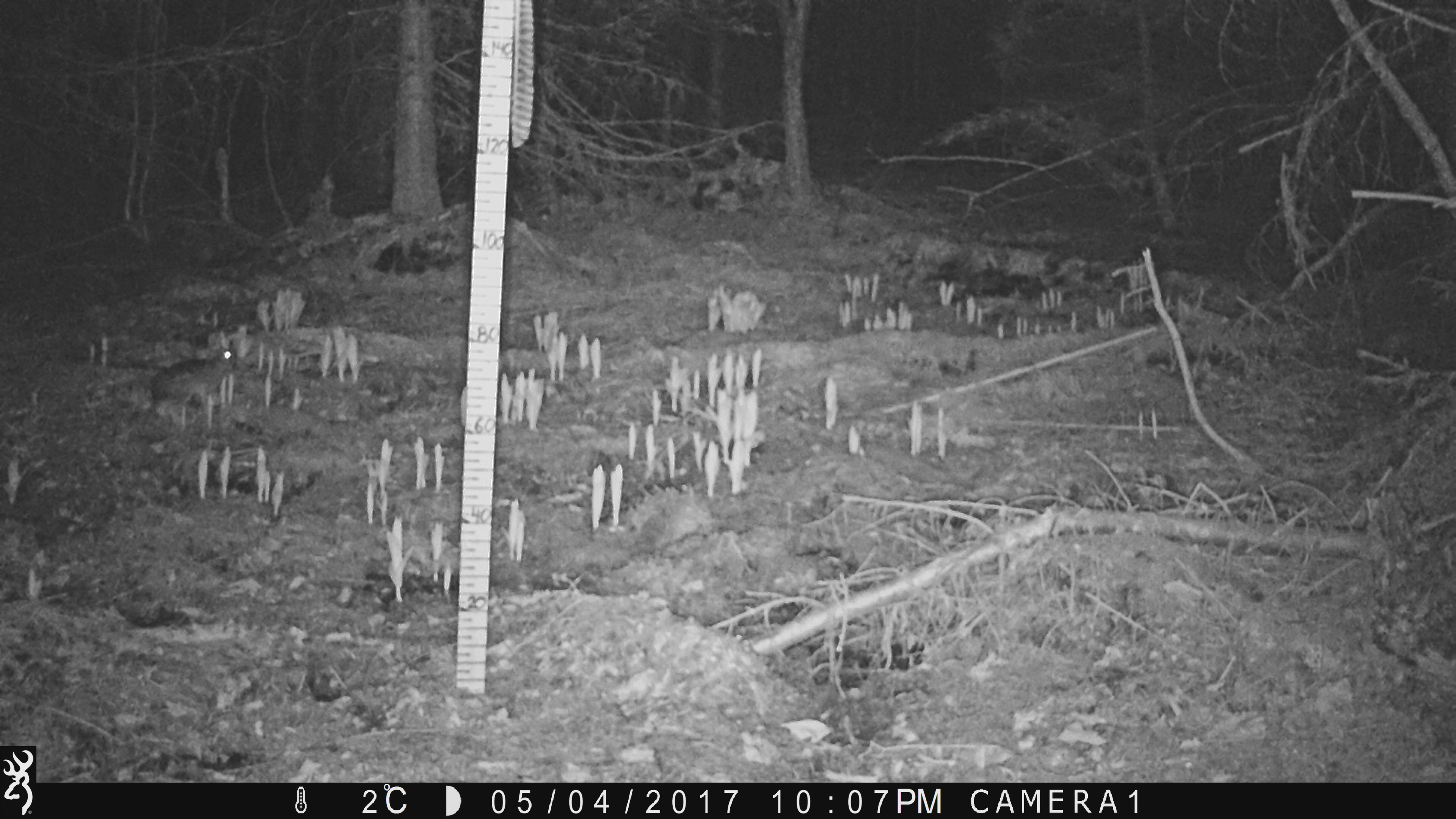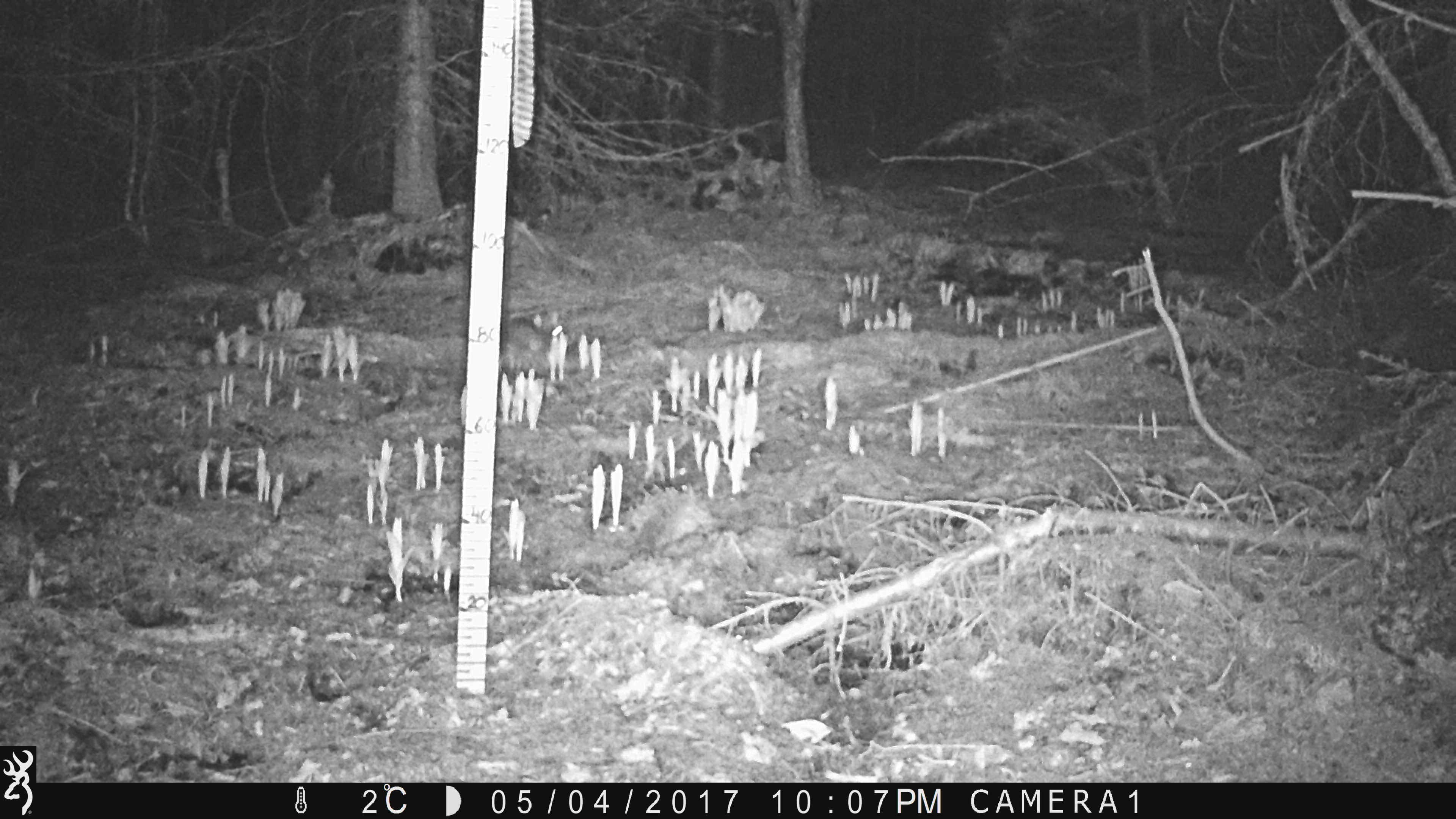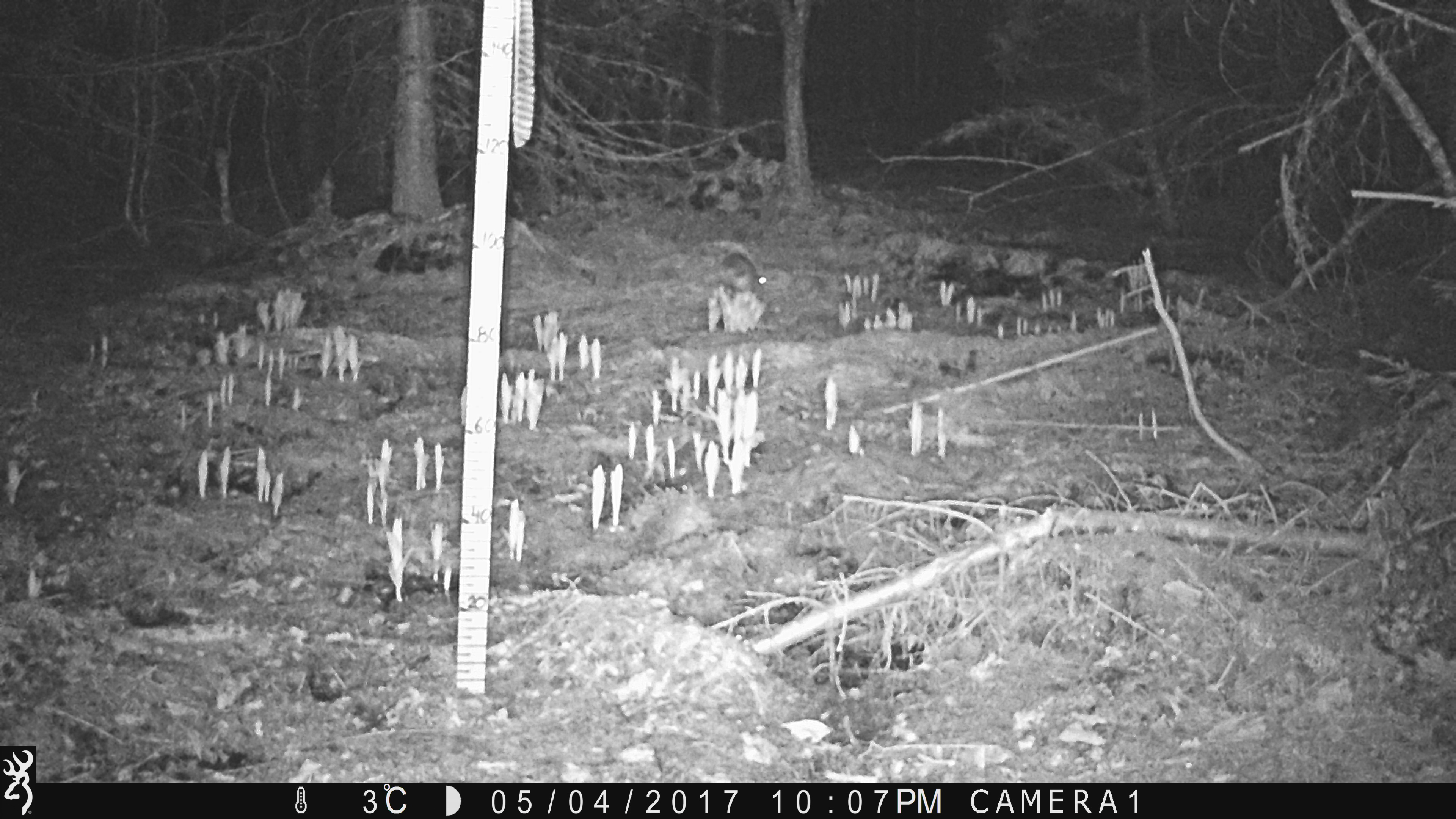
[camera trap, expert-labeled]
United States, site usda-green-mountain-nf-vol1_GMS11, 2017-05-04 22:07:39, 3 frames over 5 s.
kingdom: Animalia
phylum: Chordata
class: Mammalia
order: Lagomorpha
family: Leporidae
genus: Lepus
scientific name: Lepus americanus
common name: snowshoe hare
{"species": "snowshoe hare (Lepus americanus)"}